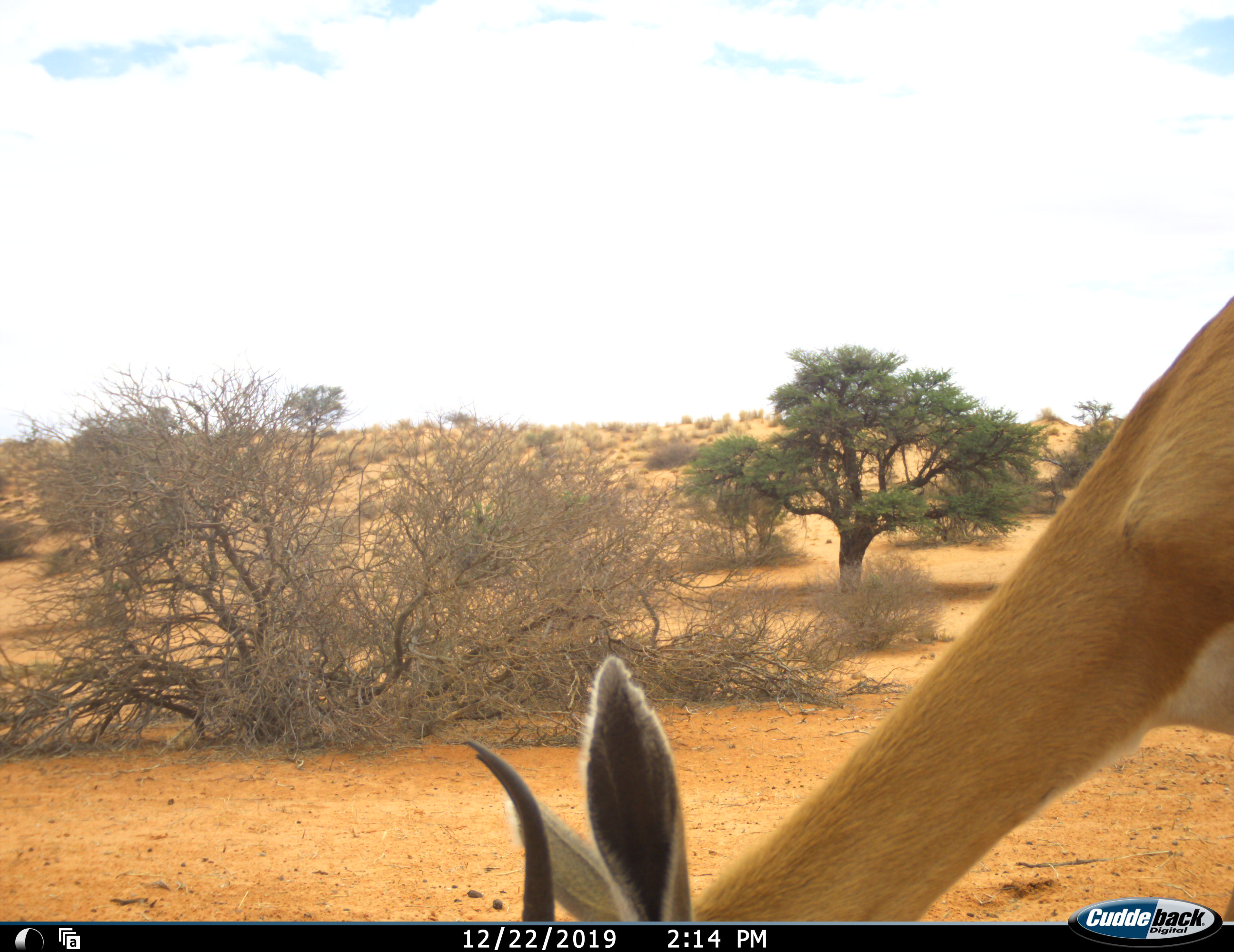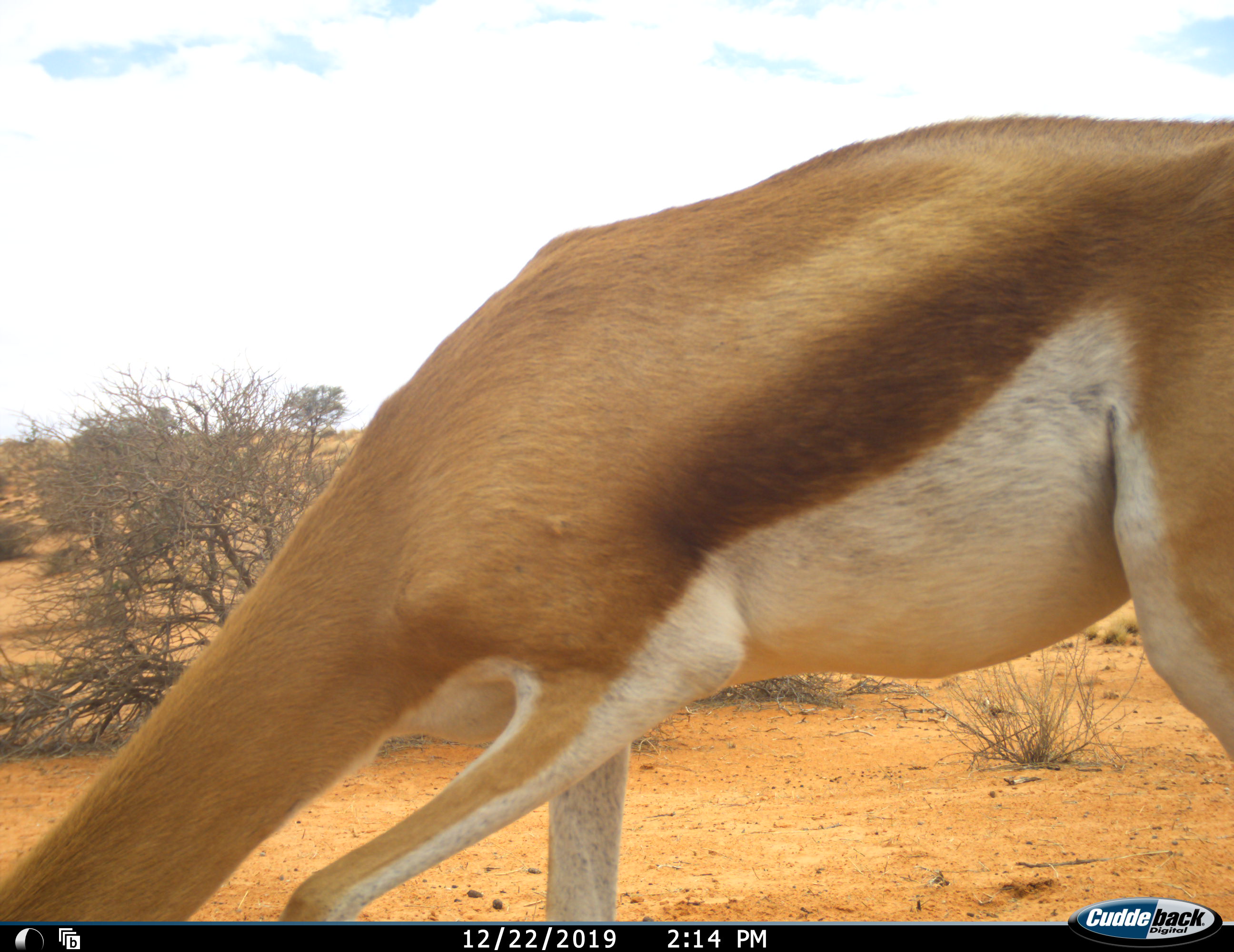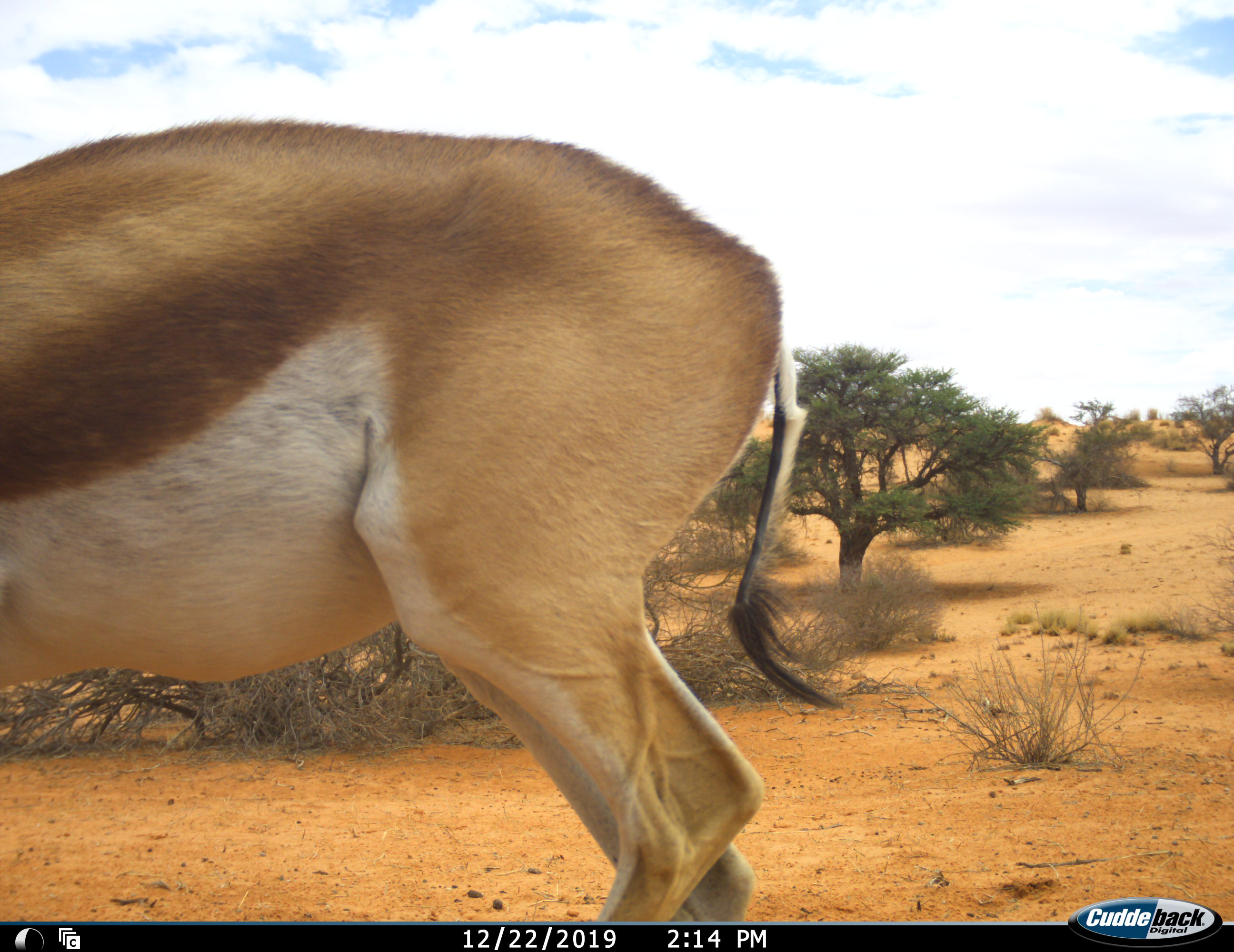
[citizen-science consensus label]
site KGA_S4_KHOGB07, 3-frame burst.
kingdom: Animalia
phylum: Chordata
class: Mammalia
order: Artiodactyla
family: Bovidae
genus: Antidorcas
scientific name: Antidorcas marsupialis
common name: springbok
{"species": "springbok (Antidorcas marsupialis)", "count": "1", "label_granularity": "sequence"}